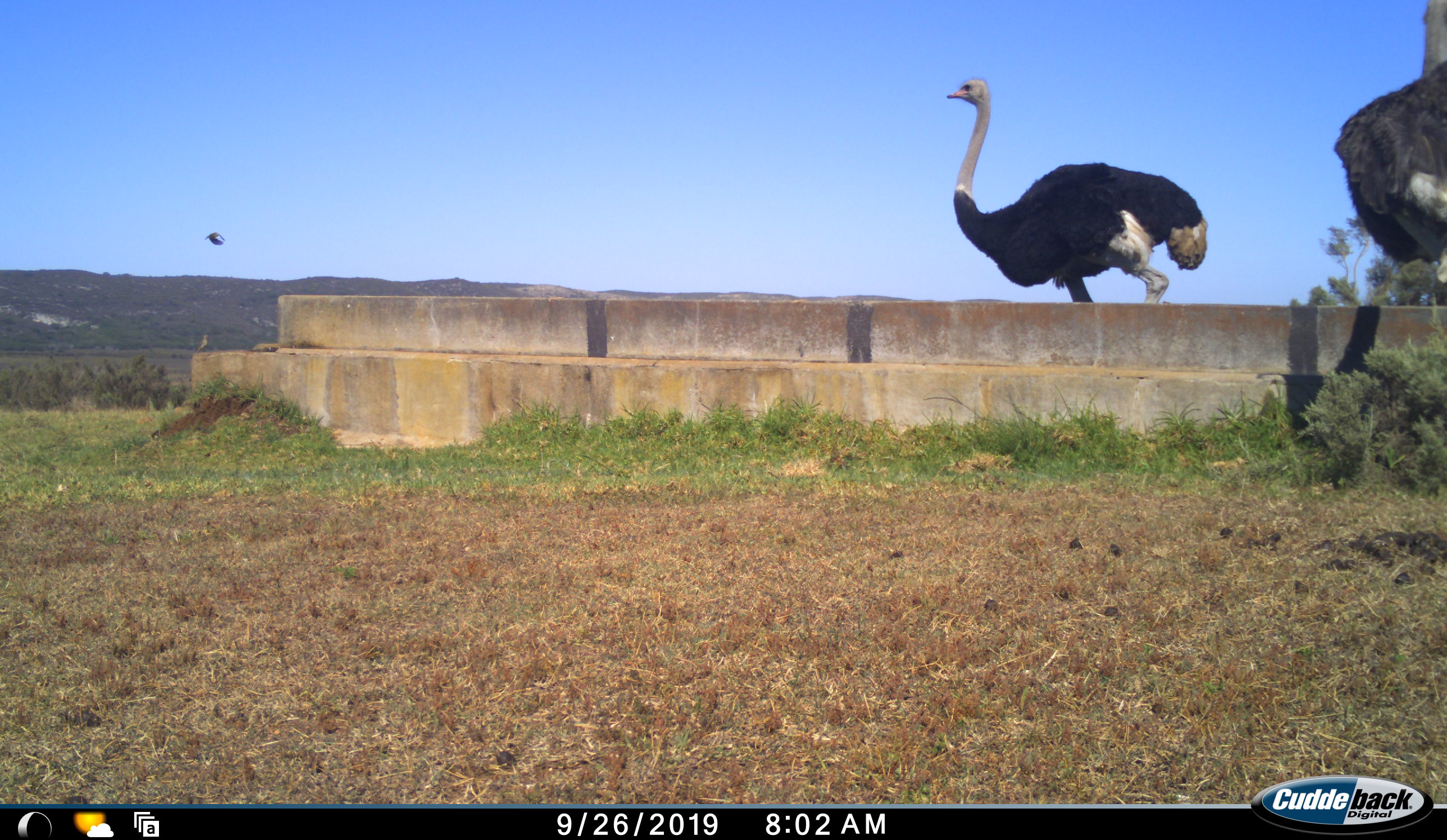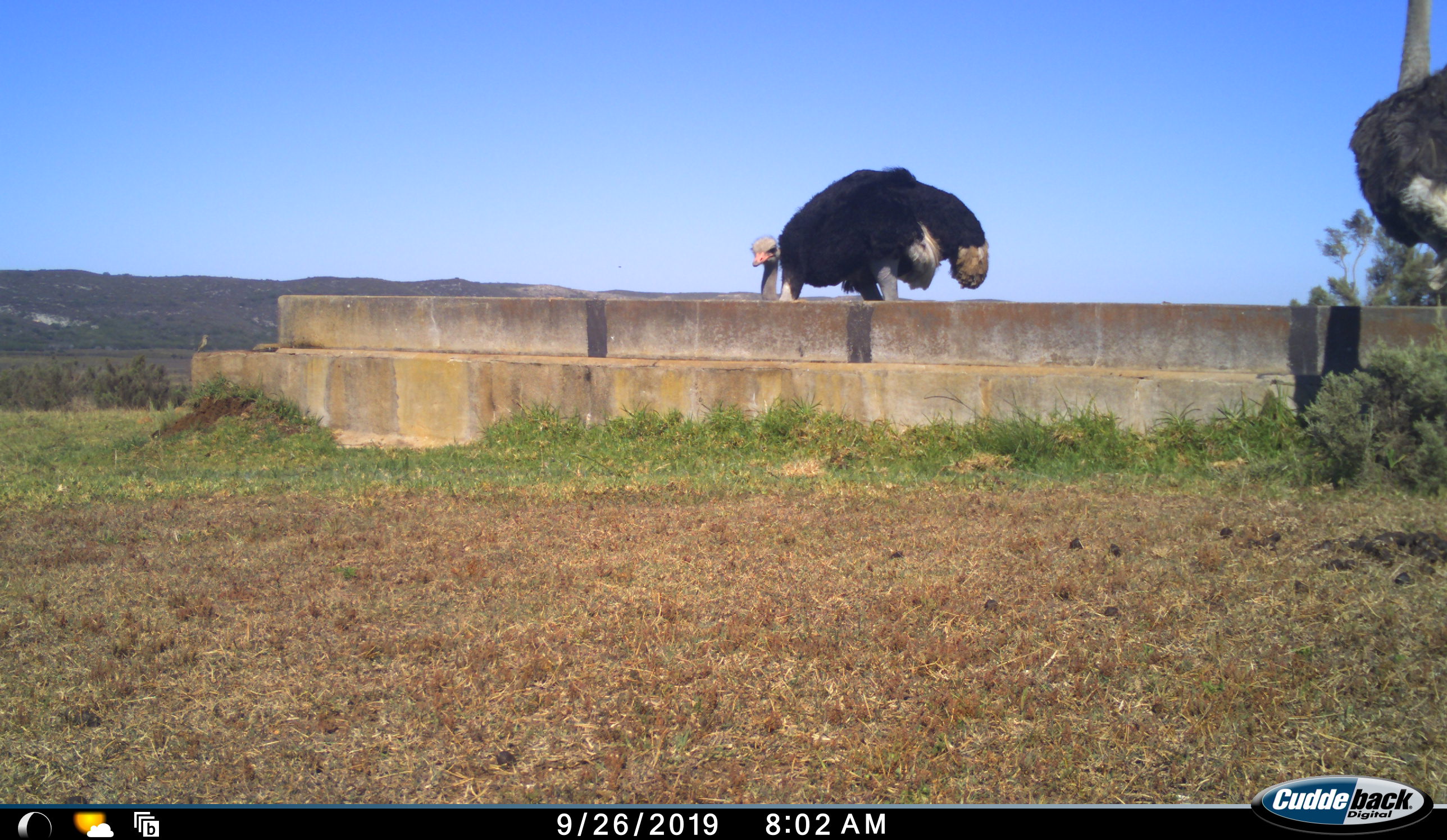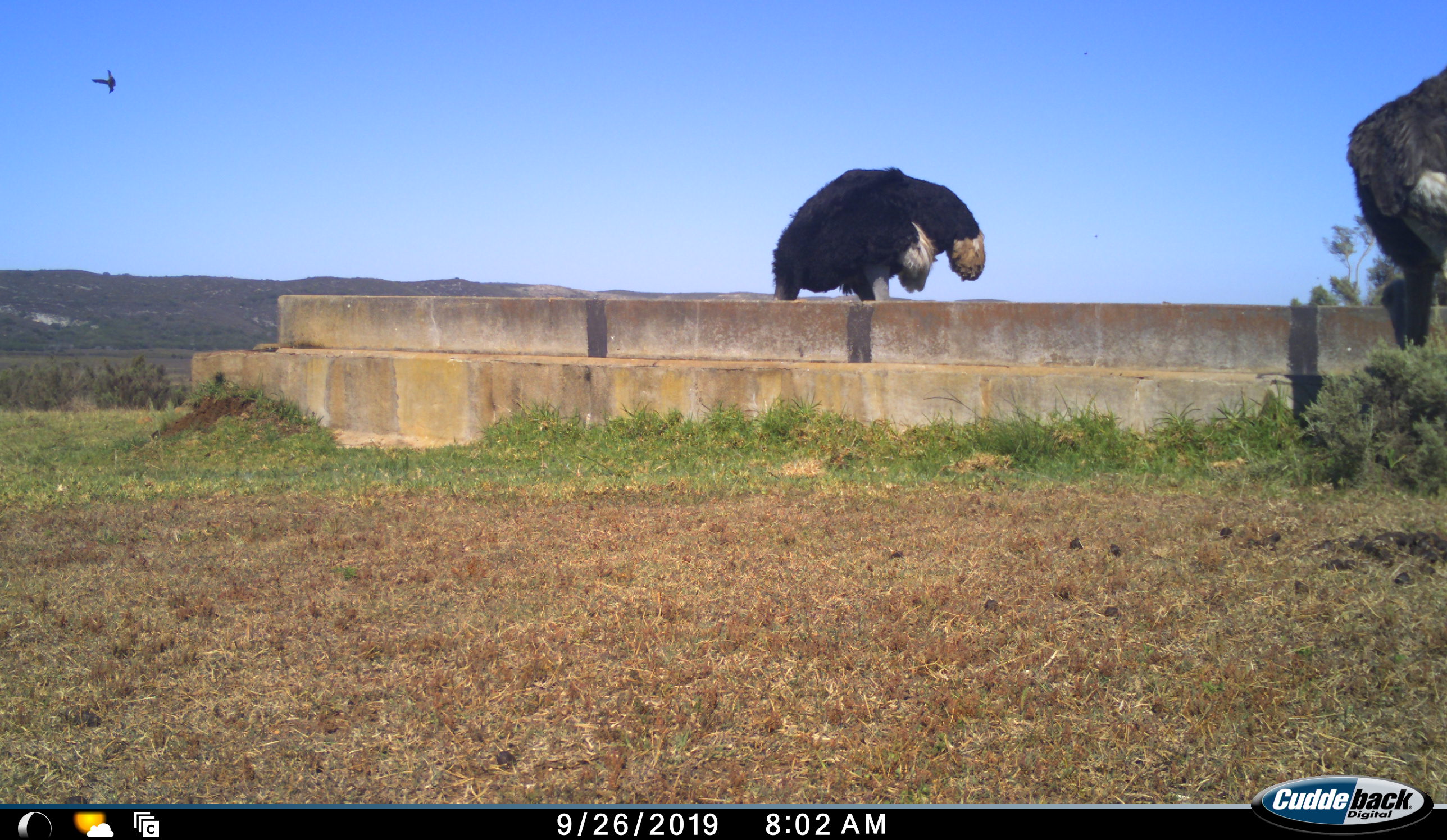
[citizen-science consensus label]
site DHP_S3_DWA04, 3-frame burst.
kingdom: Animalia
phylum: Chordata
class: Aves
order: Struthioniformes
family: Struthionidae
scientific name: Struthionidae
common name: ostrich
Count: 2.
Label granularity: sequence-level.